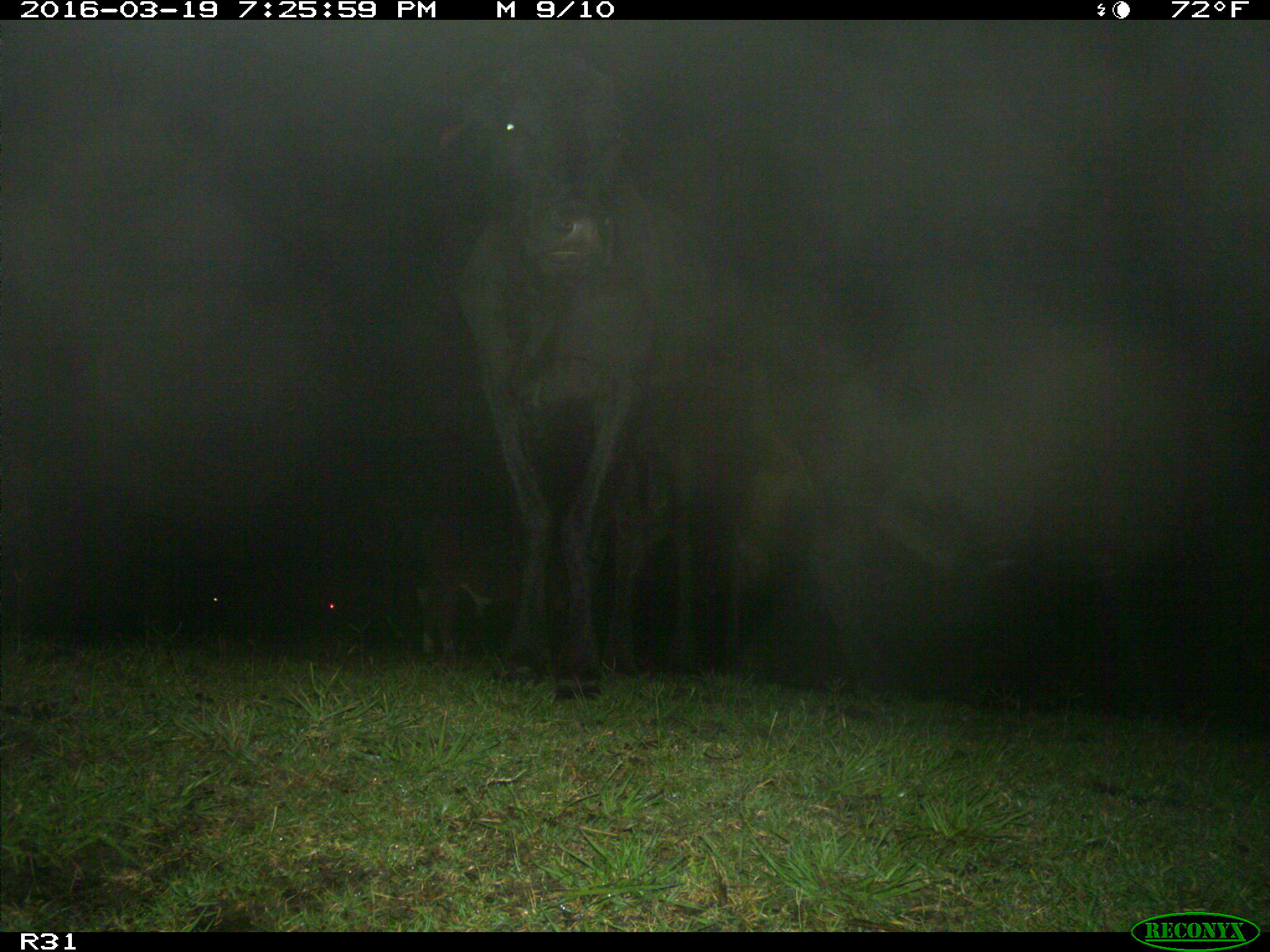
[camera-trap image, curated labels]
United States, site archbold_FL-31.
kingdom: Animalia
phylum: Chordata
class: Mammalia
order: Artiodactyla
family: Bovidae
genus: Bos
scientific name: Bos taurus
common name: domestic cow